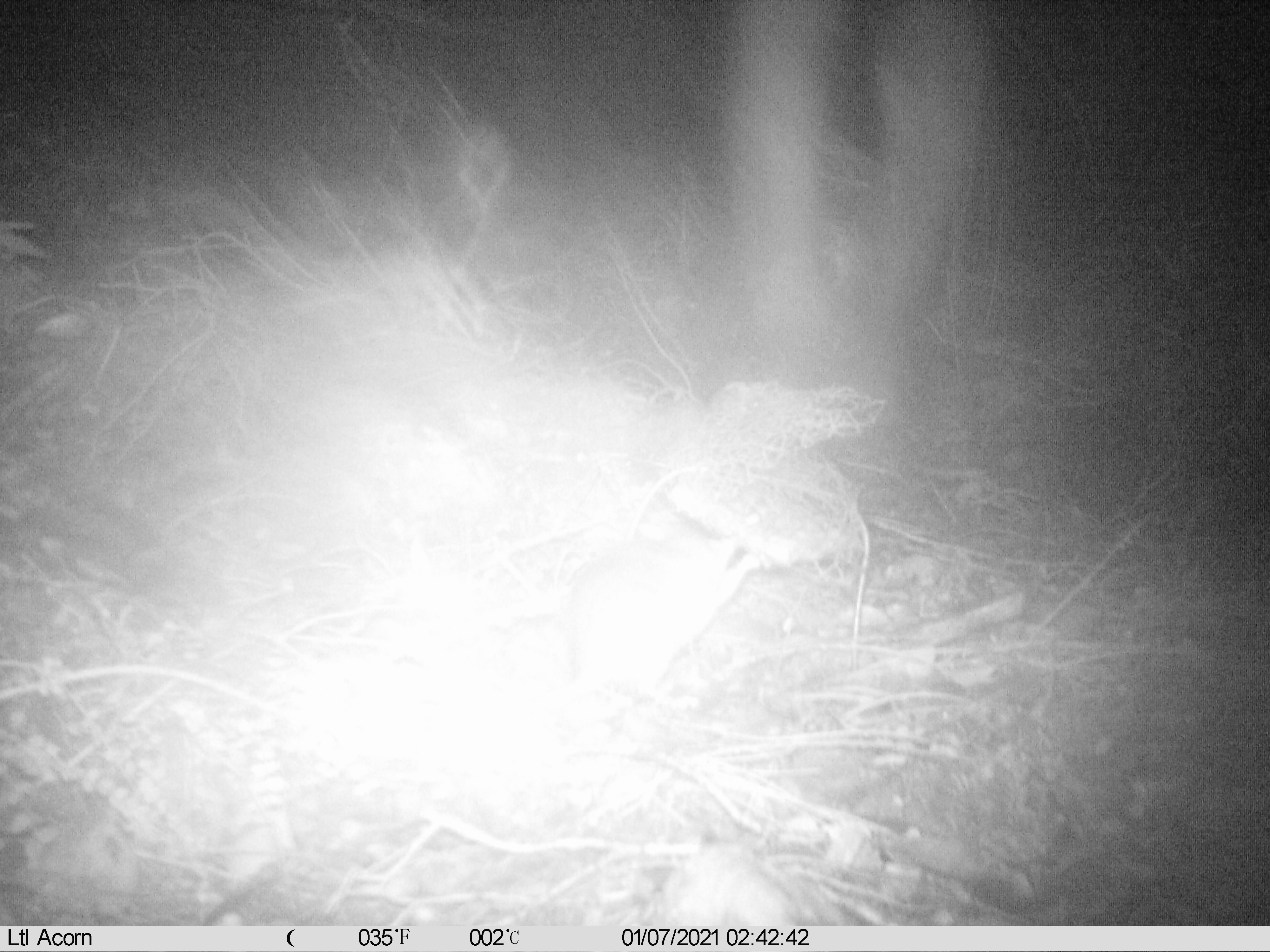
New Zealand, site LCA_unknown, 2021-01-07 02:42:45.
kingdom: Animalia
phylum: Chordata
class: Mammalia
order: Rodentia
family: Muridae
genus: Rattus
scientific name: Rattus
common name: rat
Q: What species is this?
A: Rat (Rattus).